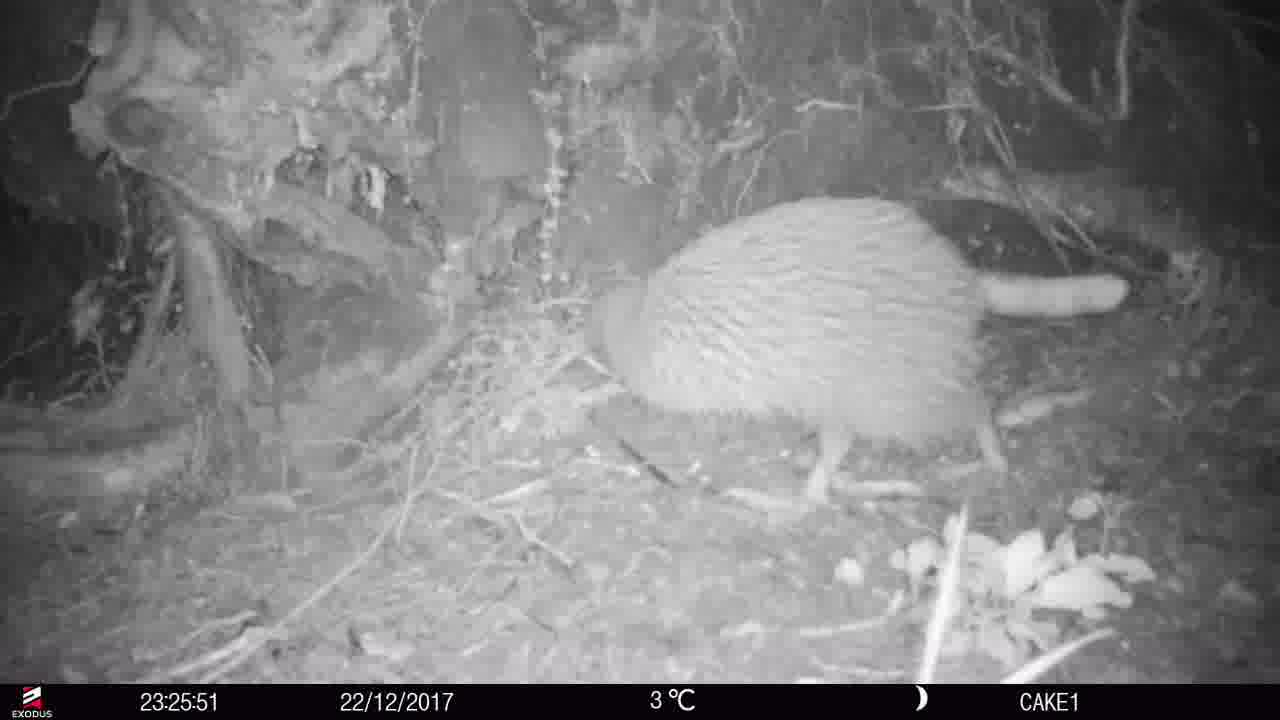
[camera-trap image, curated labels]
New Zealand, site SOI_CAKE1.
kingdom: Animalia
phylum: Chordata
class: Aves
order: Apterygiformes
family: Apterygidae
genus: Apteryx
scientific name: Apteryx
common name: kiwi